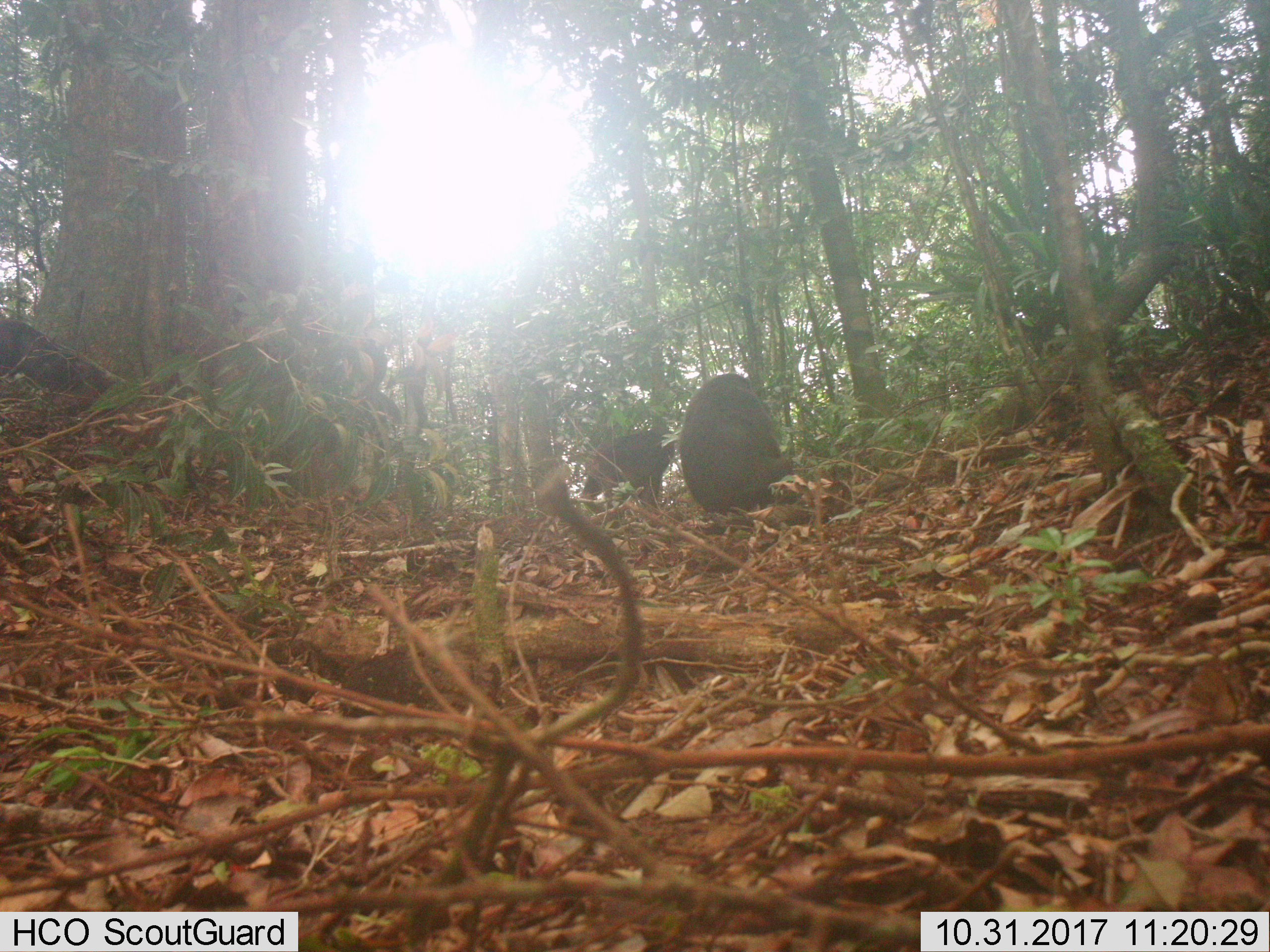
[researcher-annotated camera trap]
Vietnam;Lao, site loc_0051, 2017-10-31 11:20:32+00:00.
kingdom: Animalia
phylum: Chordata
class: Mammalia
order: Primates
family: Cercopithecidae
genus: Macaca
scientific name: Macaca arctoides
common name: stump-tailed macaque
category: stump tailed macaque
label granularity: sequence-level